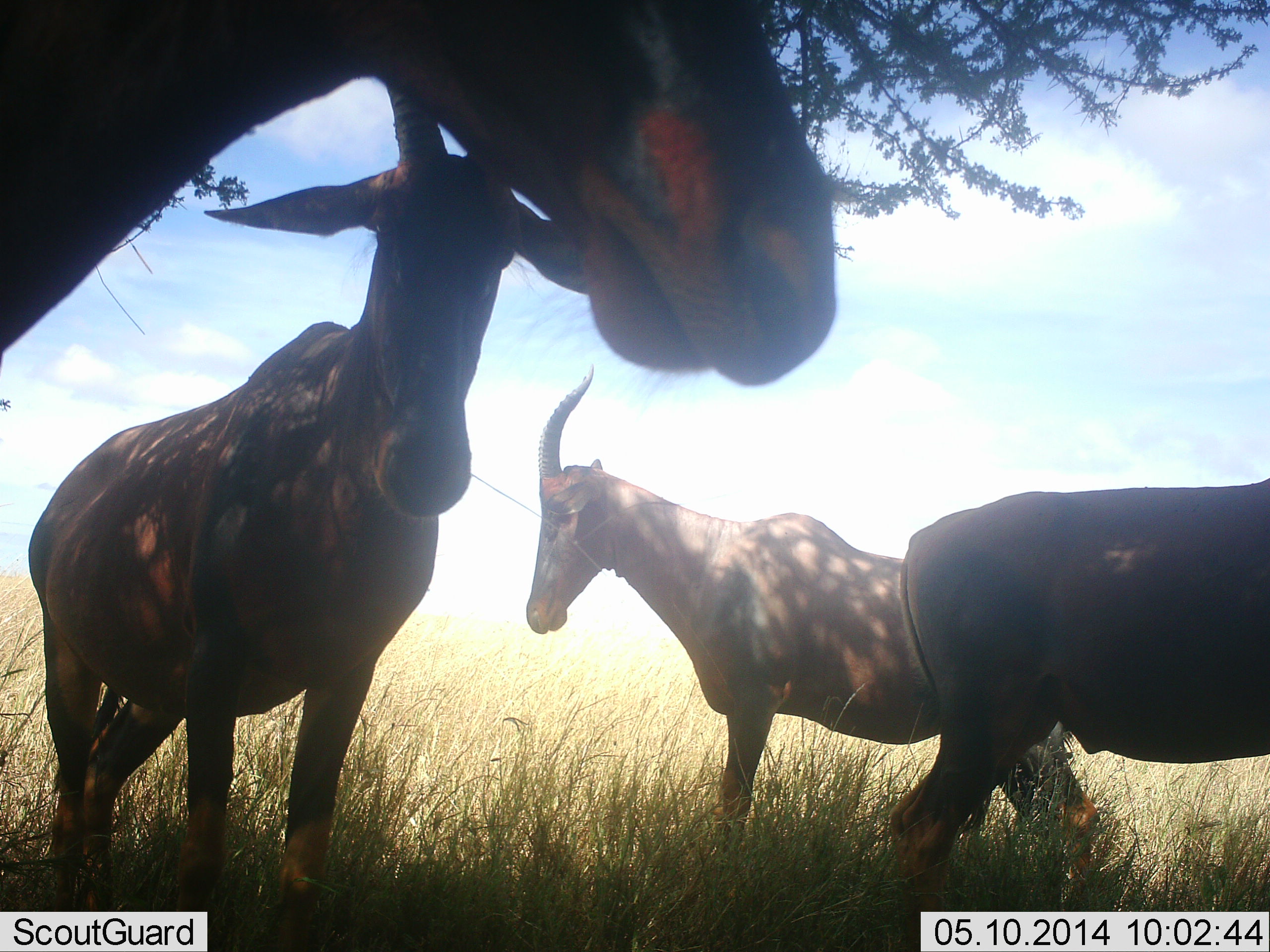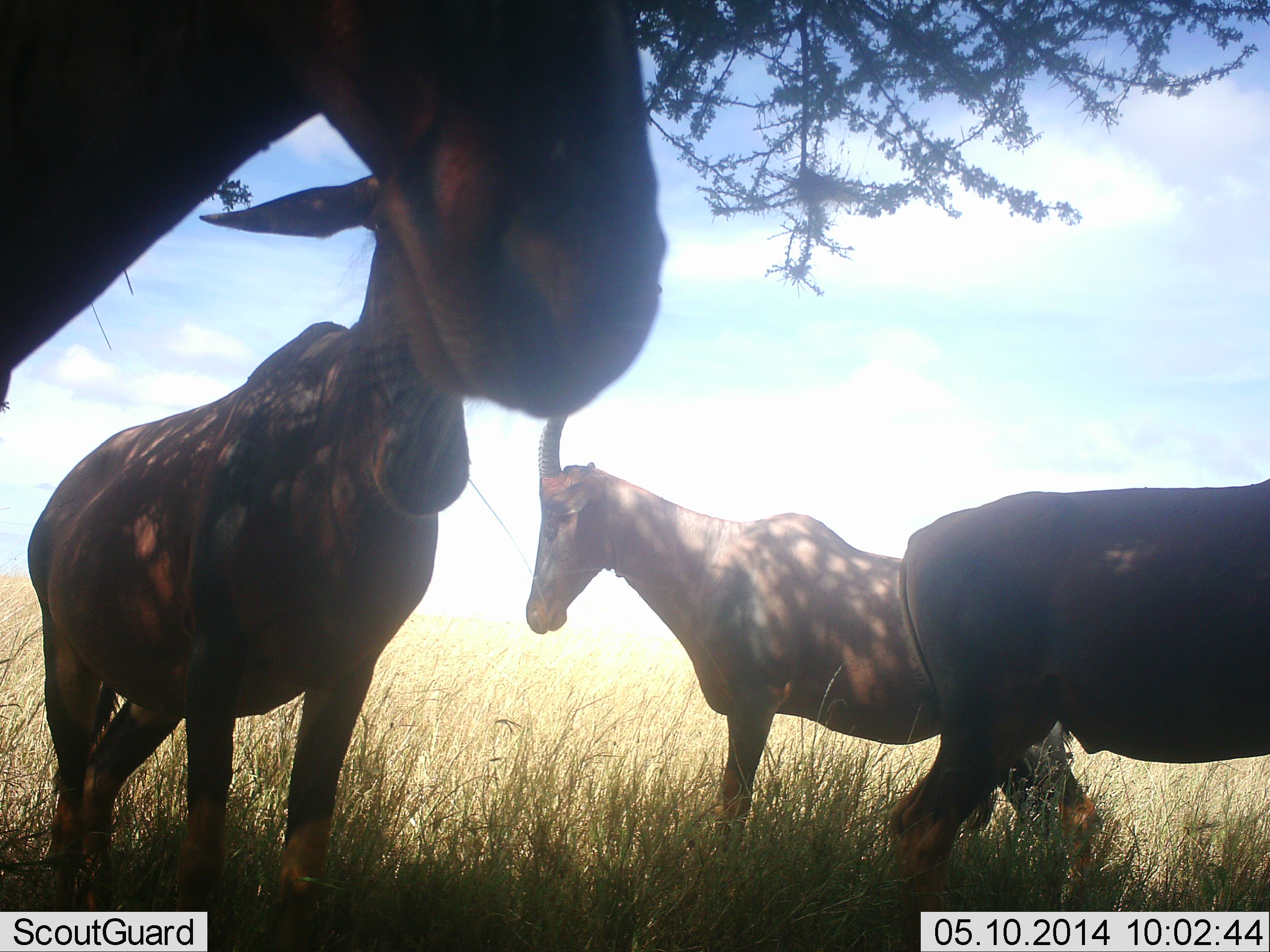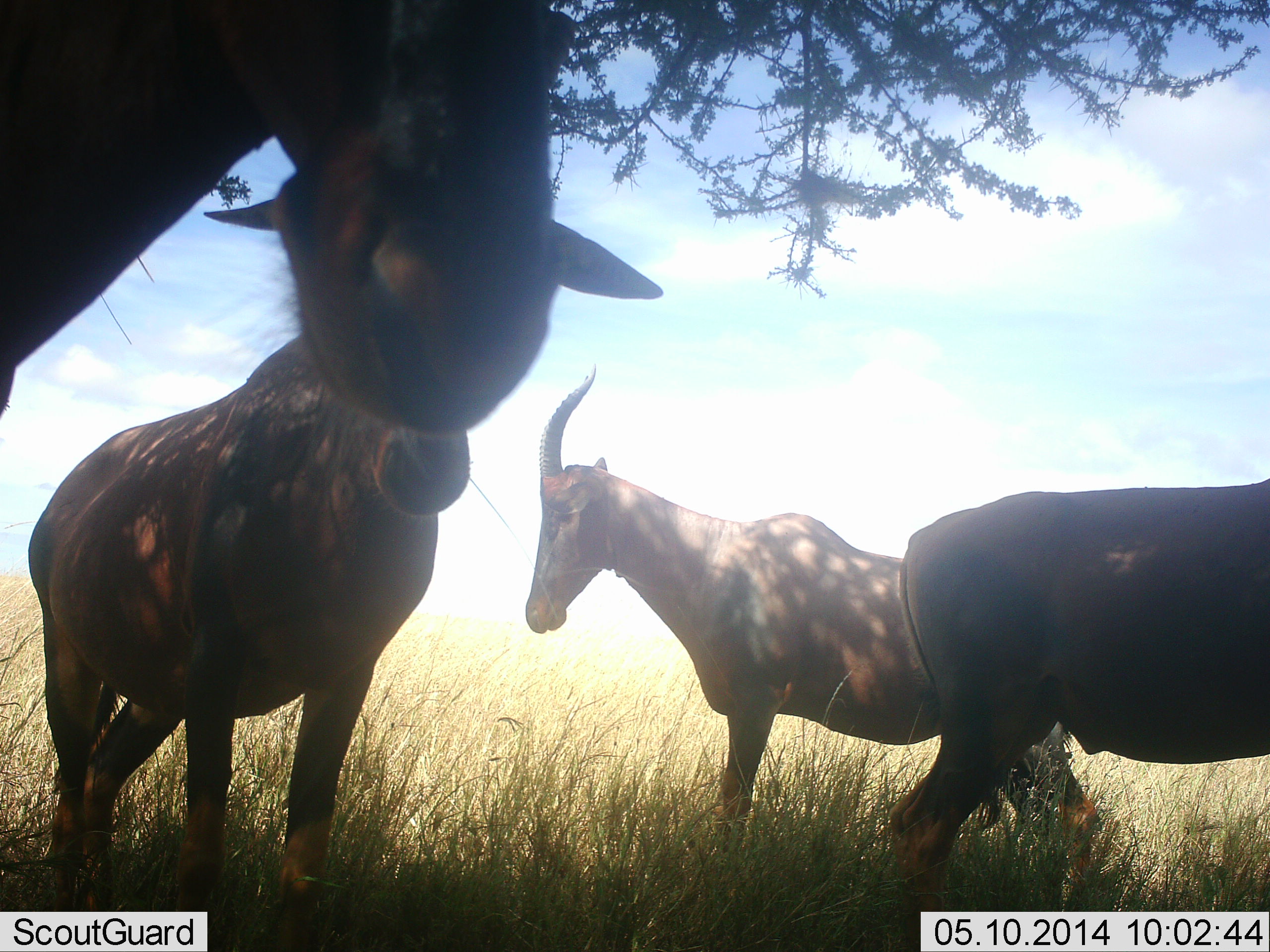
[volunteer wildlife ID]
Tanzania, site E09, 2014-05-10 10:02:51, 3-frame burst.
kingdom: Animalia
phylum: Chordata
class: Mammalia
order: Artiodactyla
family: Bovidae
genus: Damaliscus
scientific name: Damaliscus lunatus jimela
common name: topi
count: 4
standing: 100%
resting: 0%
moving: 0%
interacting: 0%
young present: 10%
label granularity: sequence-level